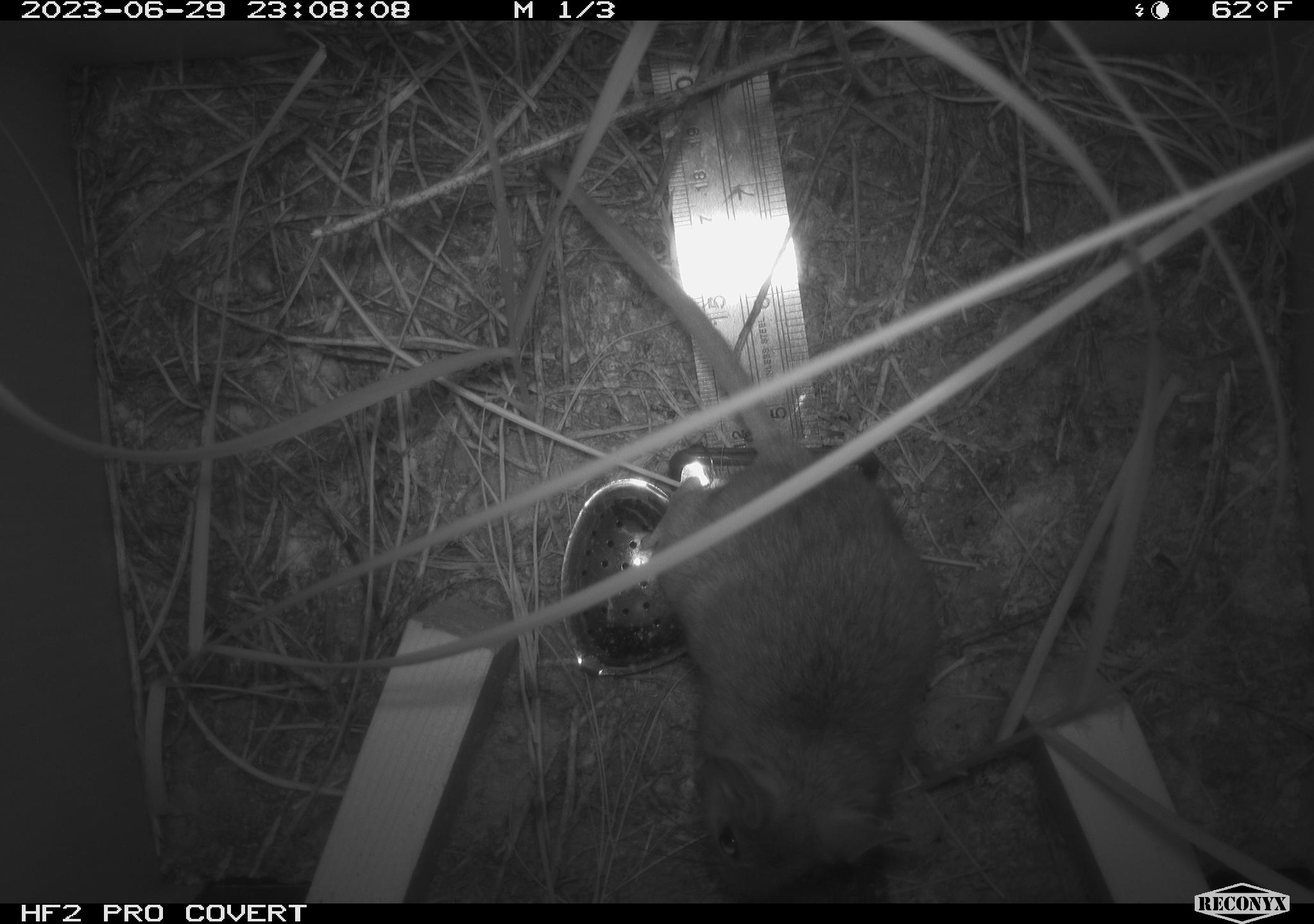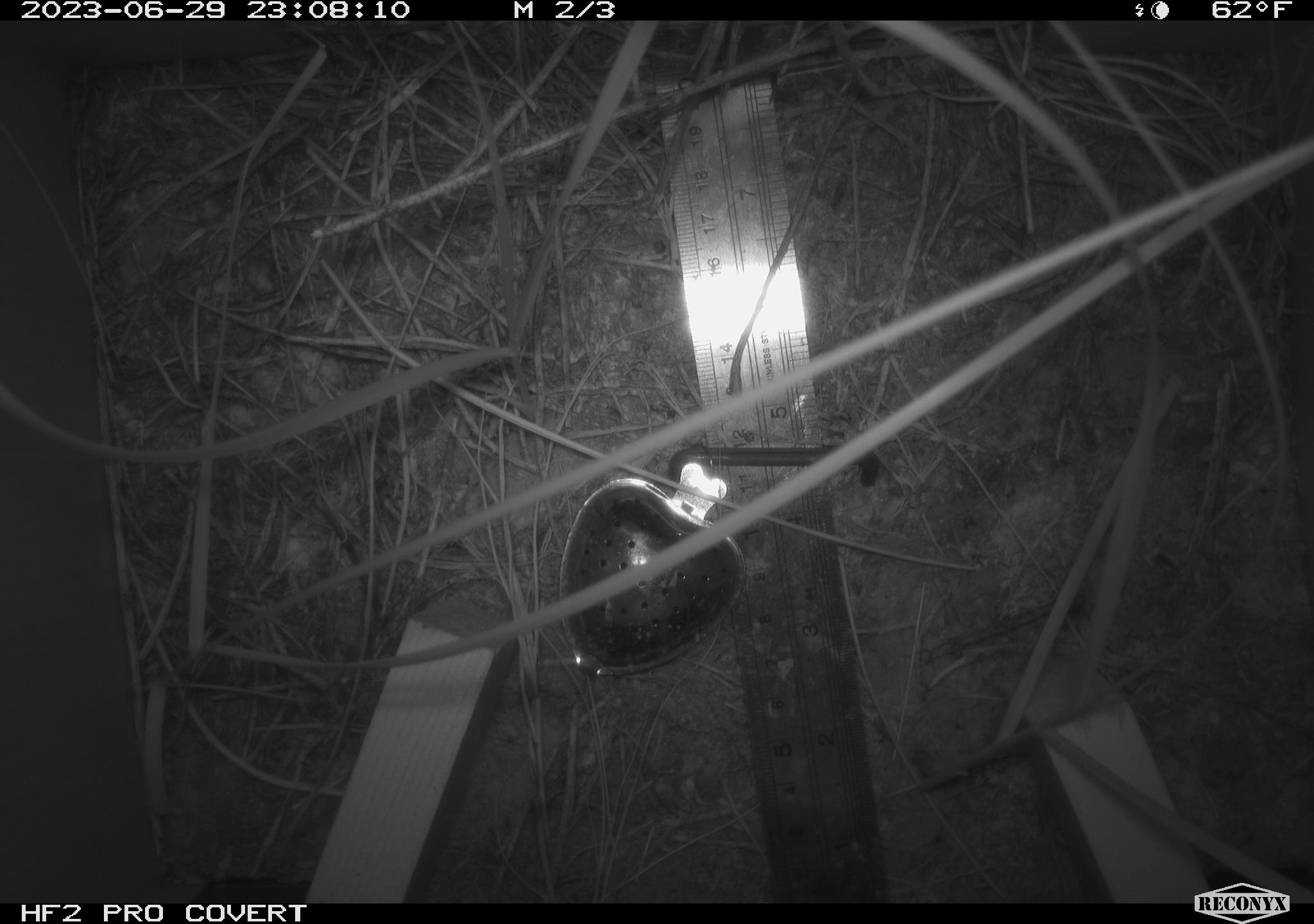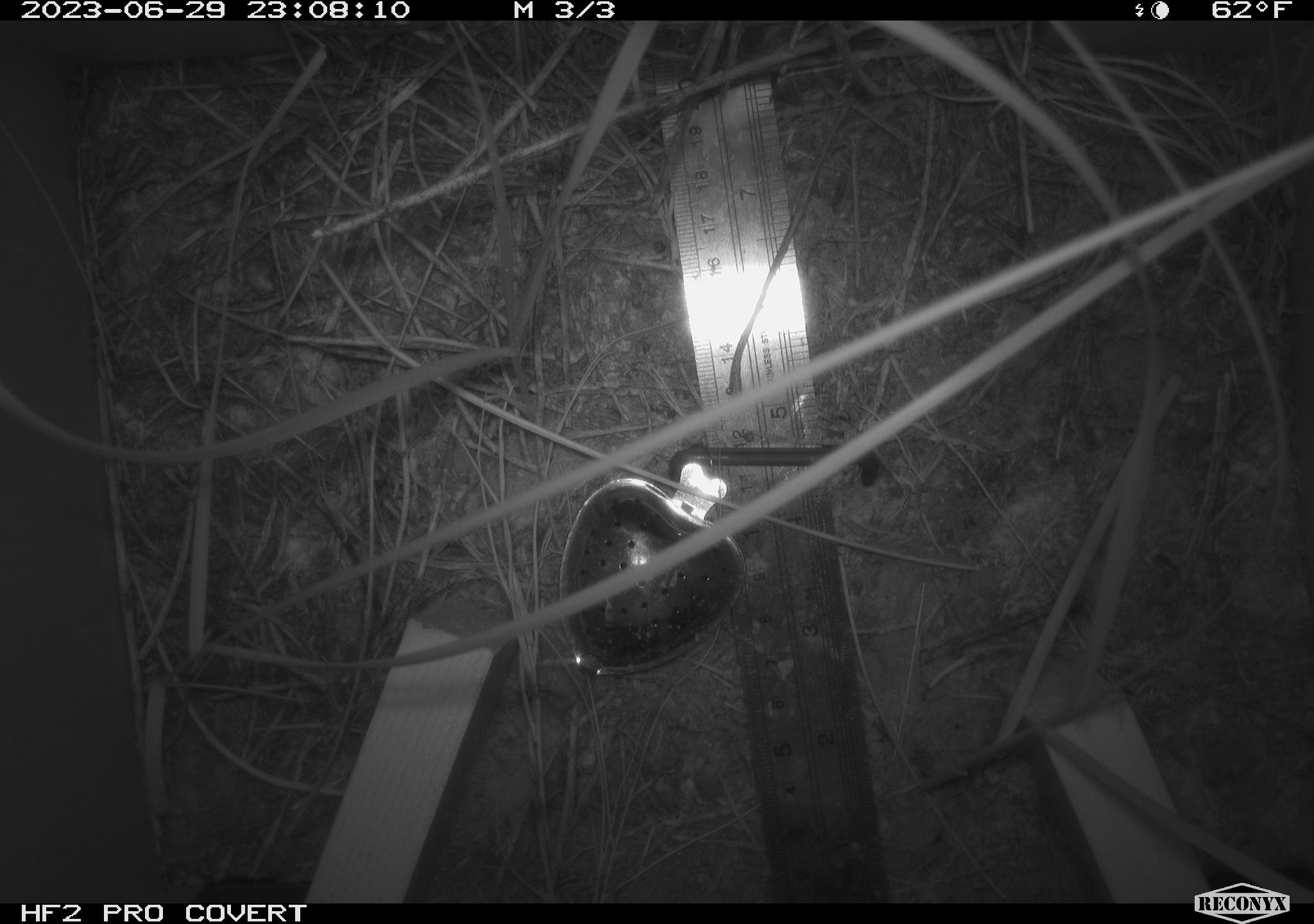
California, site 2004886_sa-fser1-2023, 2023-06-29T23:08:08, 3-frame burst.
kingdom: Animalia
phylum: Chordata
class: Mammalia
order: Rodentia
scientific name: Rodentia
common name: mouse species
Mouse species (Rodentia).